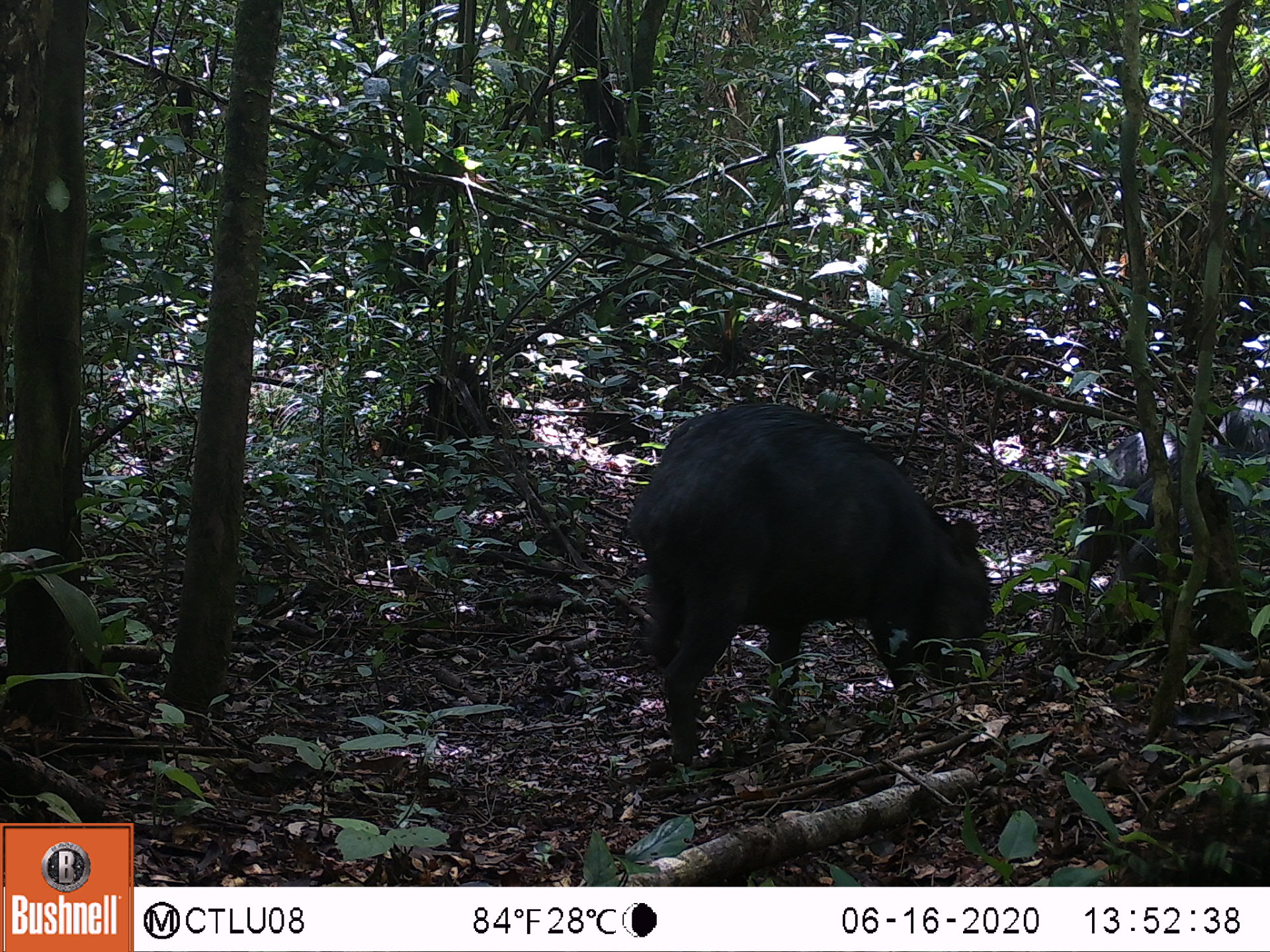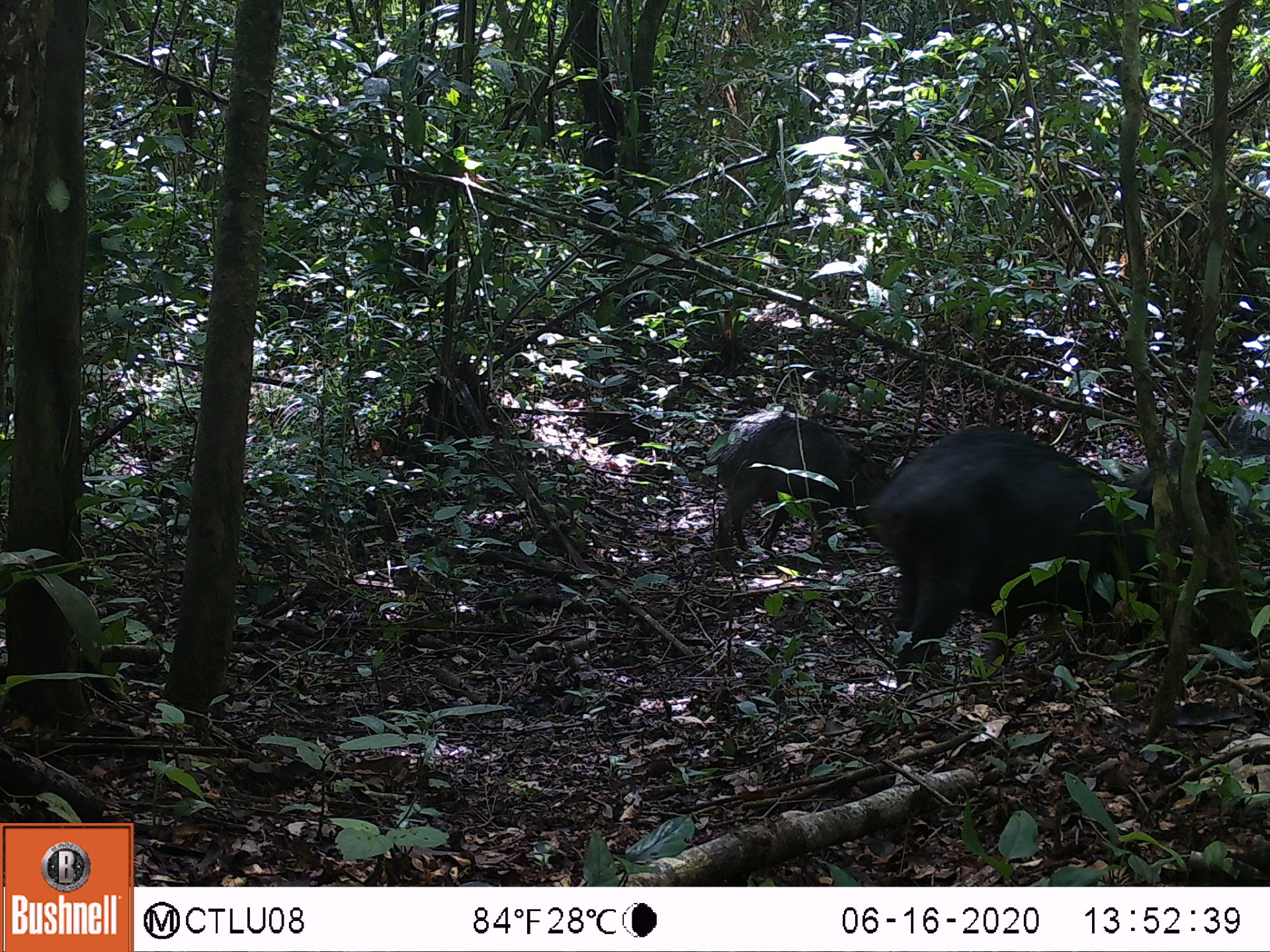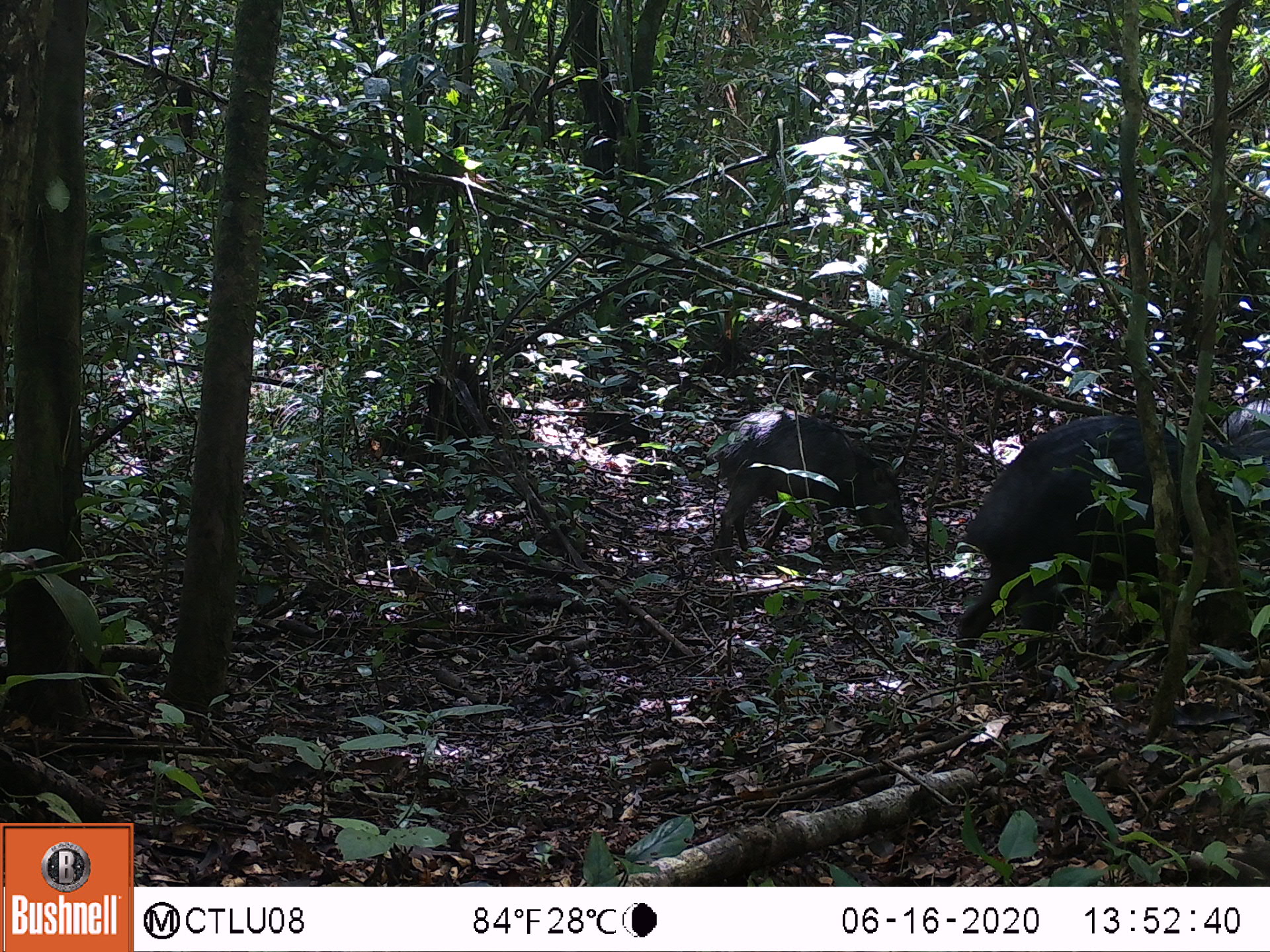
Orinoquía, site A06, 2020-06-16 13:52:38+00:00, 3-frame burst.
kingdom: Animalia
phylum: Chordata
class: Mammalia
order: Artiodactyla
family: Tayassuidae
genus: Tayassu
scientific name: Tayassu pecari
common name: white-lipped peccary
White-lipped peccary (Tayassu pecari).